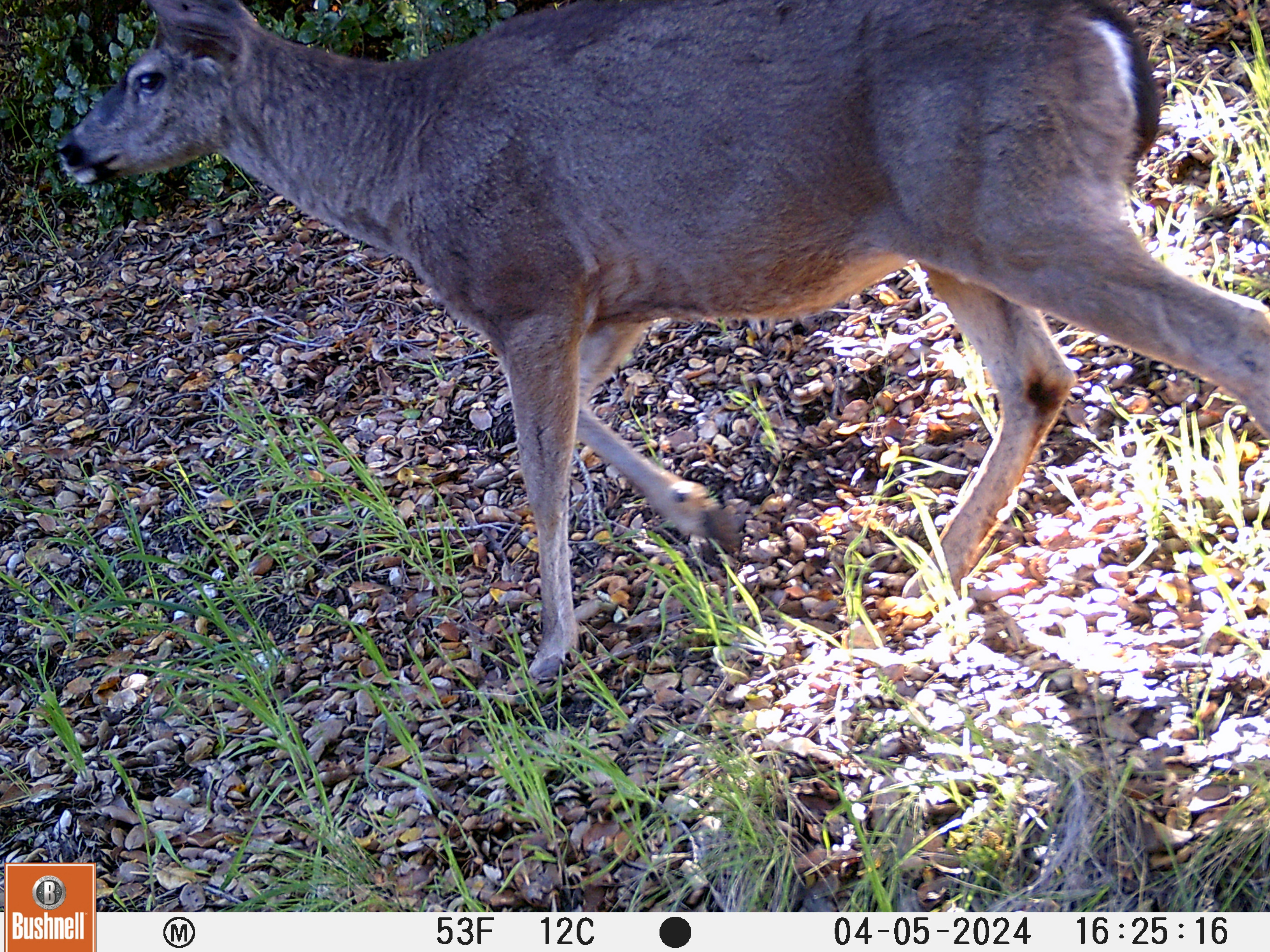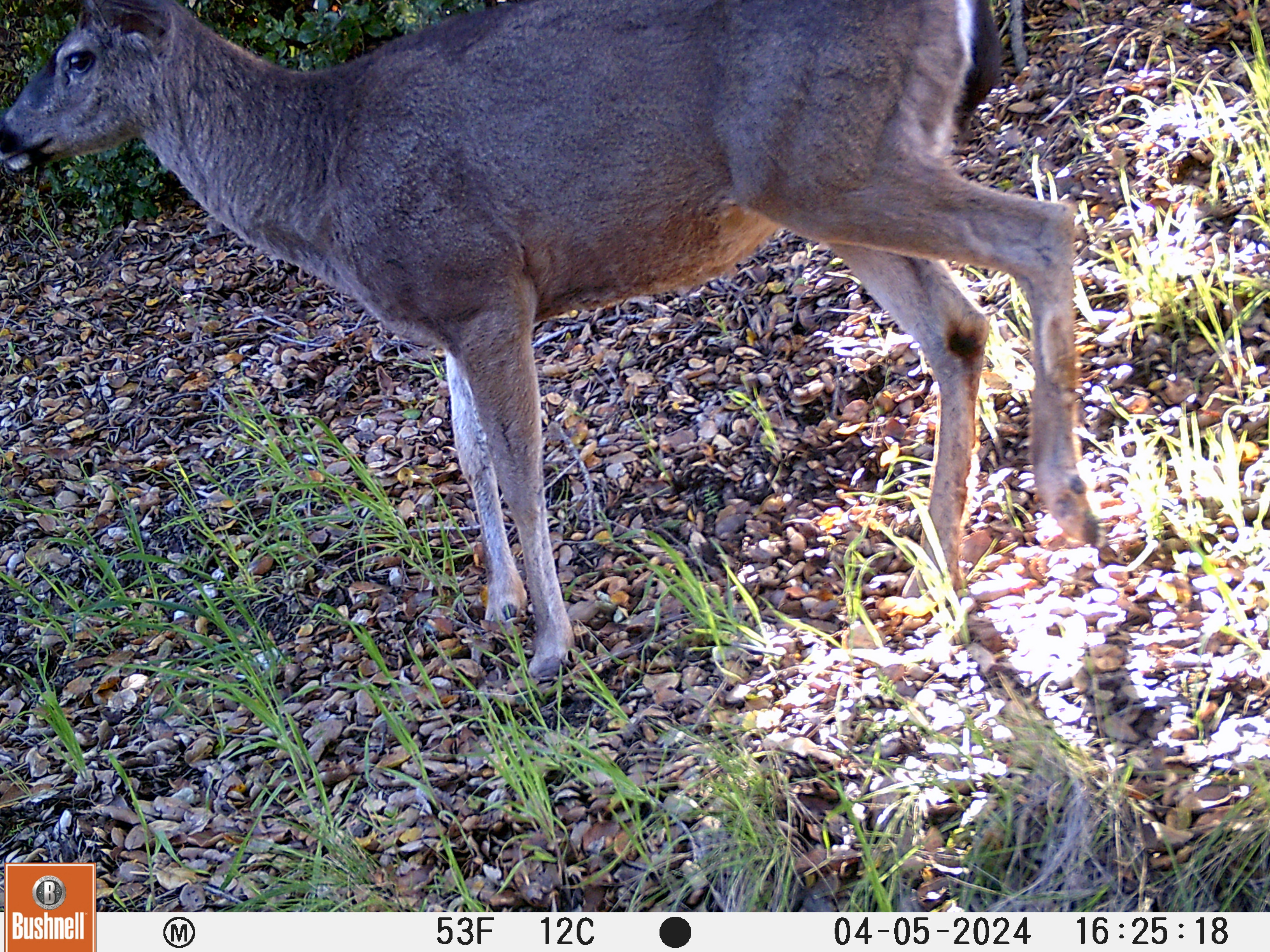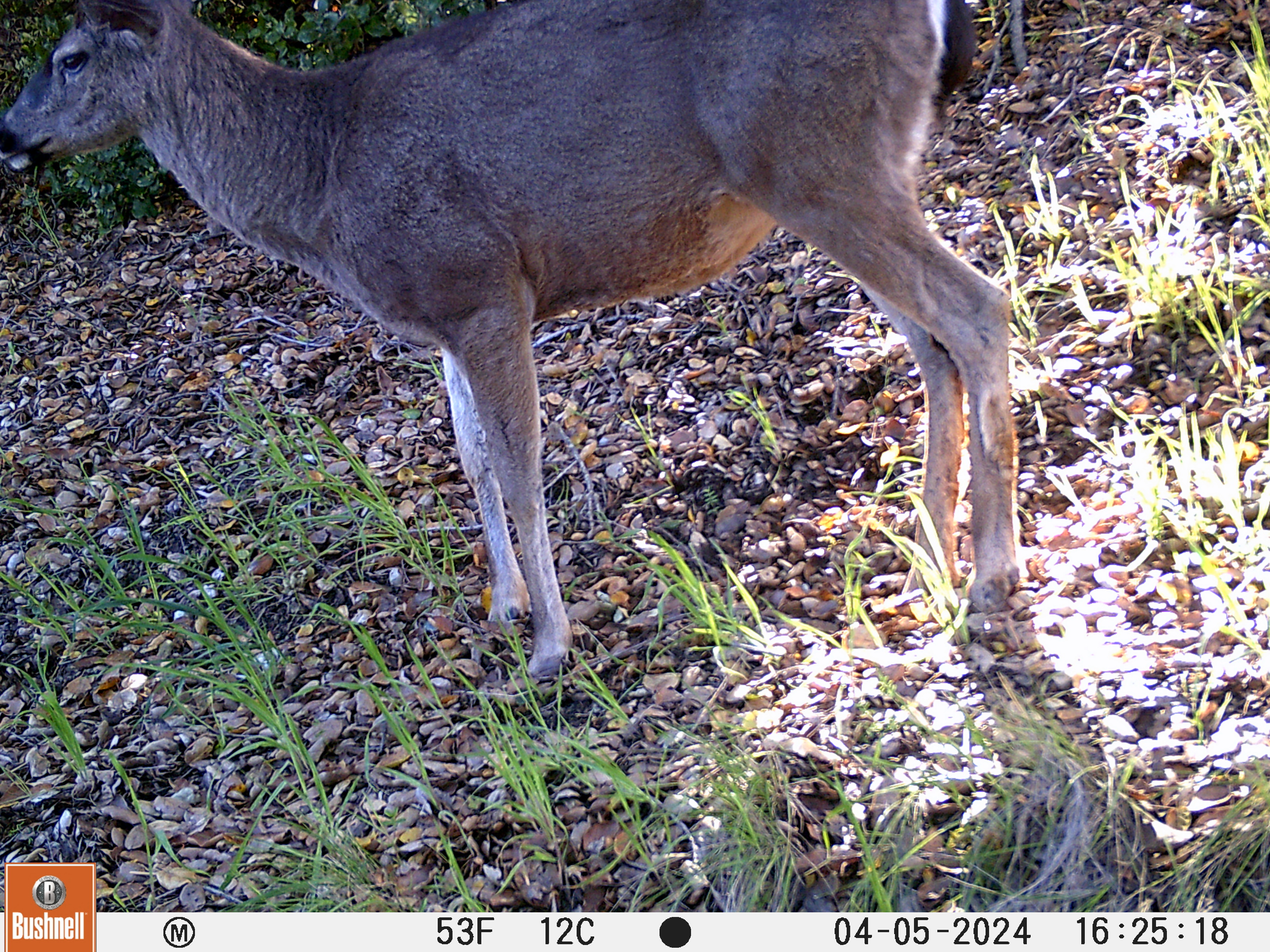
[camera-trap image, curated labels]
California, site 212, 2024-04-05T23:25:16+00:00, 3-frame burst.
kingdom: Animalia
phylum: Chordata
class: Mammalia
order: Artiodactyla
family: Cervidae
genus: Odocoileus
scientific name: Odocoileus hemionus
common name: mule deer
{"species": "mule deer (Odocoileus hemionus)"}